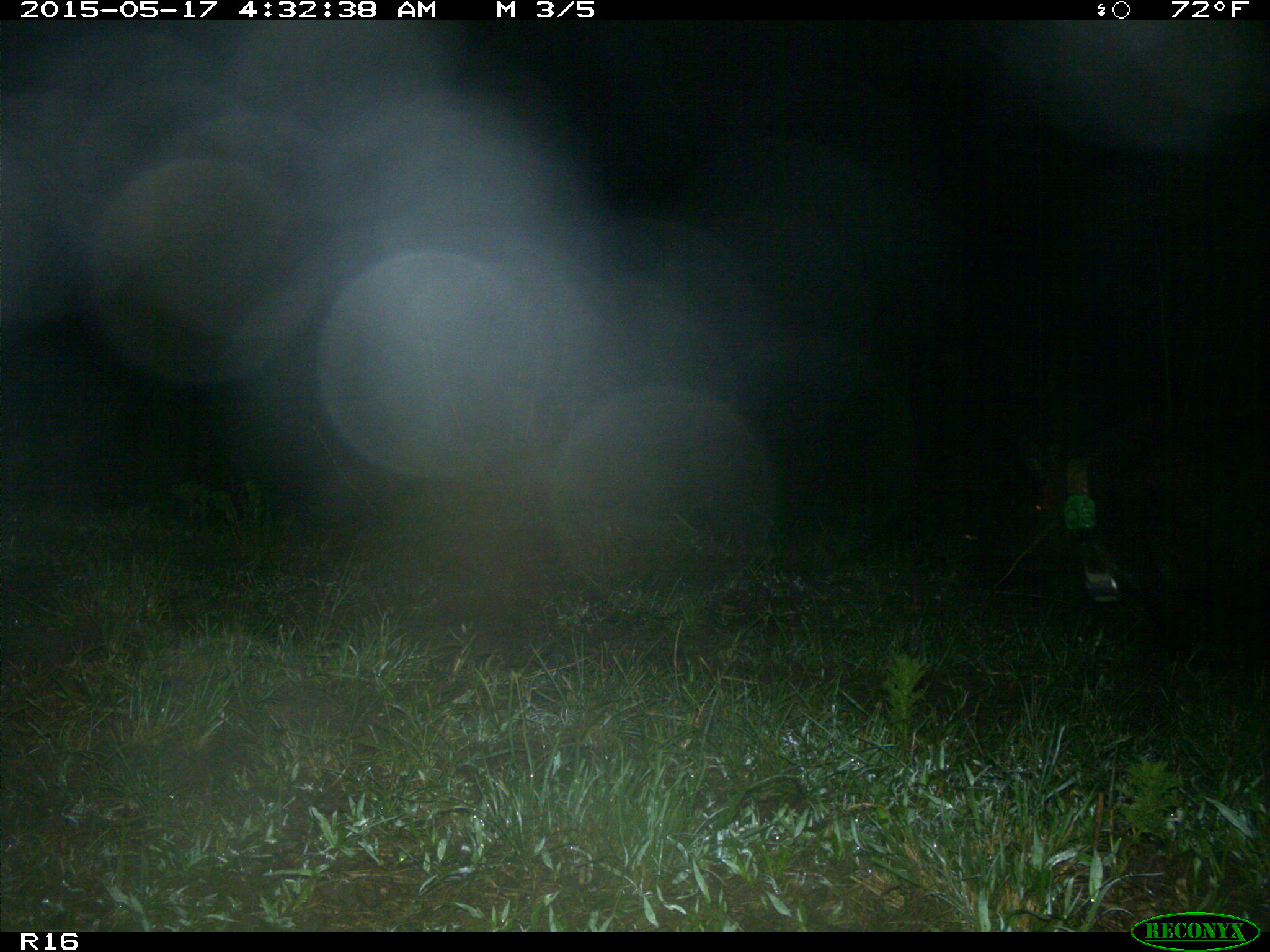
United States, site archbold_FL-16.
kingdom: Animalia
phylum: Chordata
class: Mammalia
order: Artiodactyla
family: Suidae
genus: Sus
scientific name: Sus scrofa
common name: wild boar